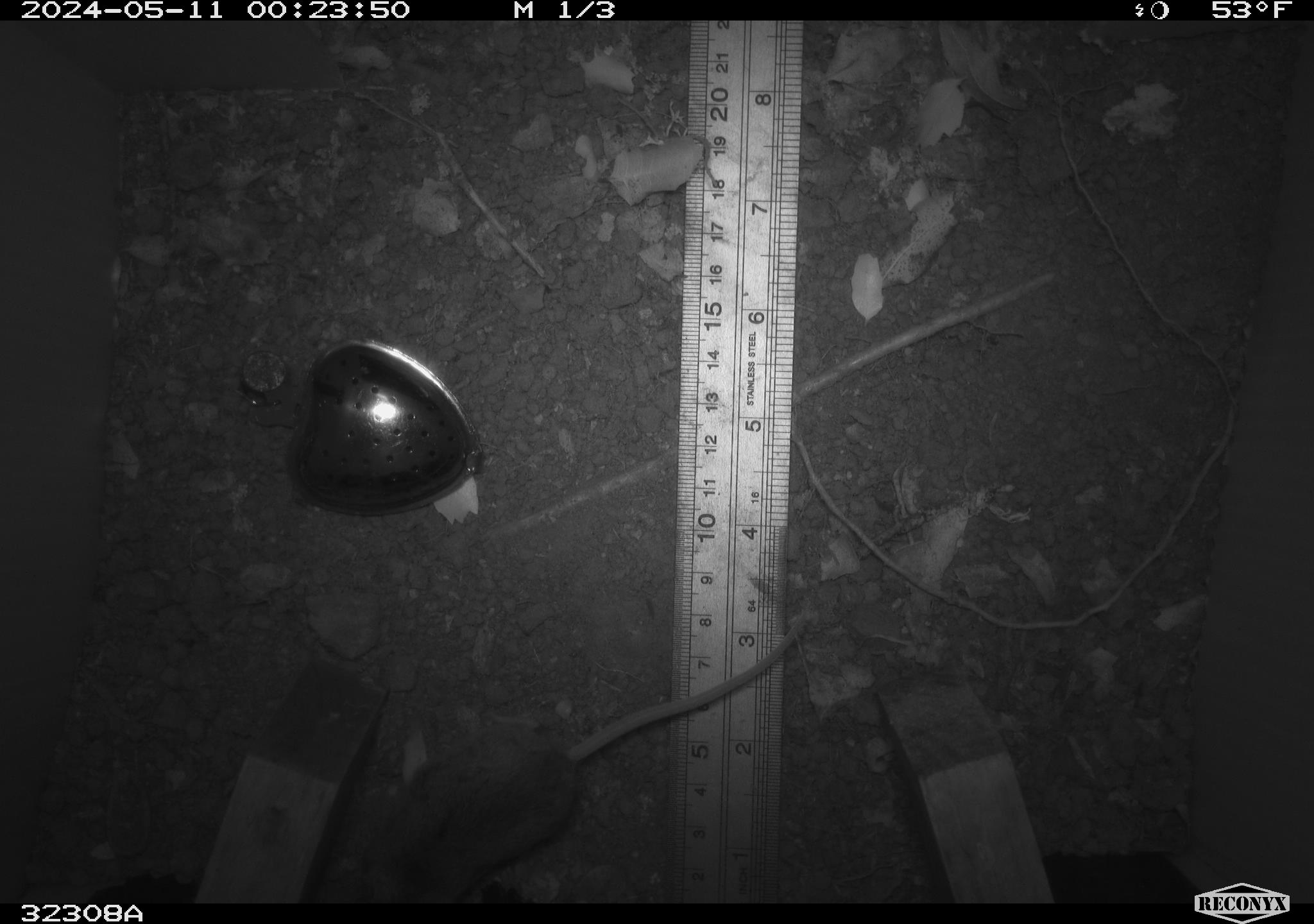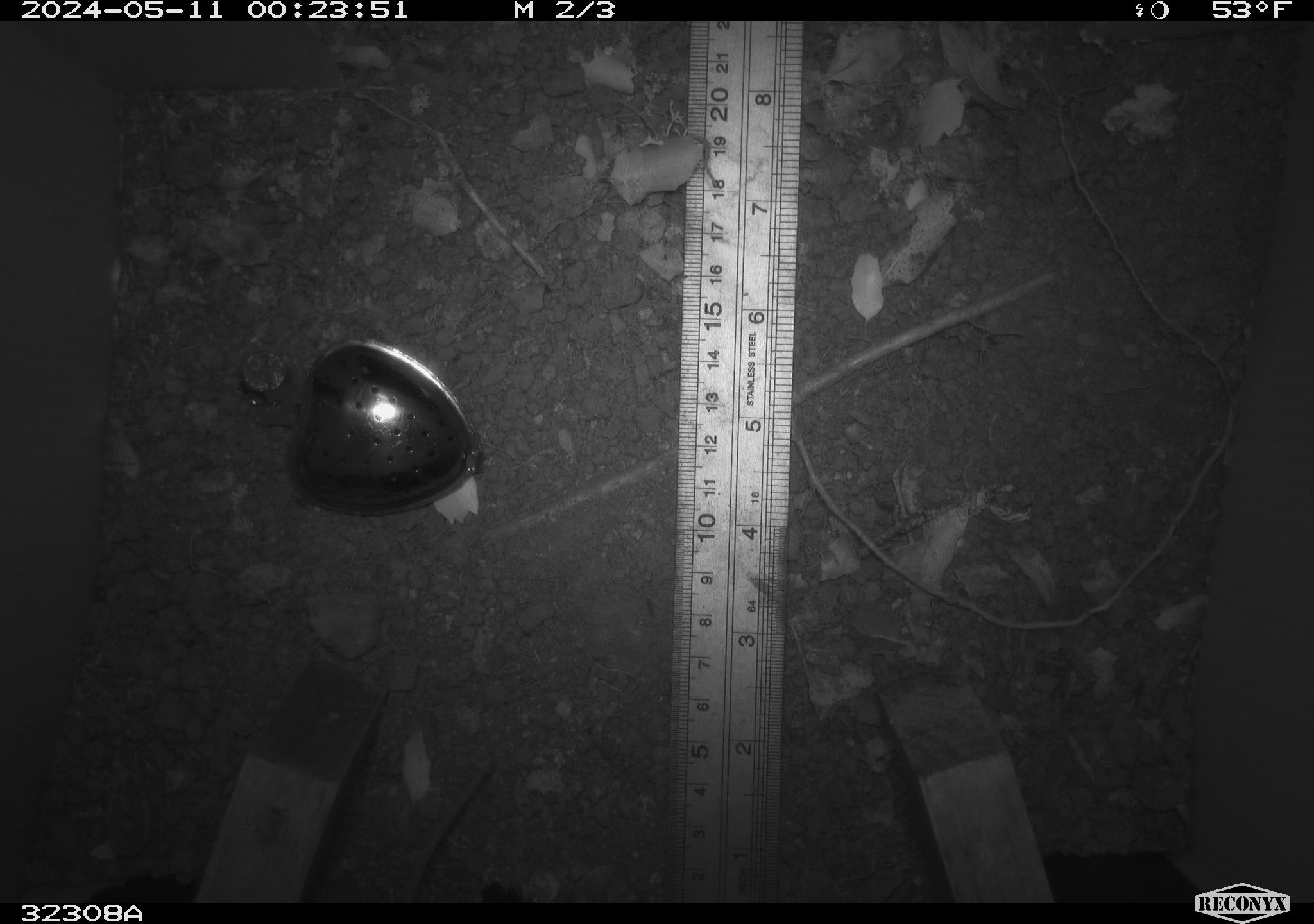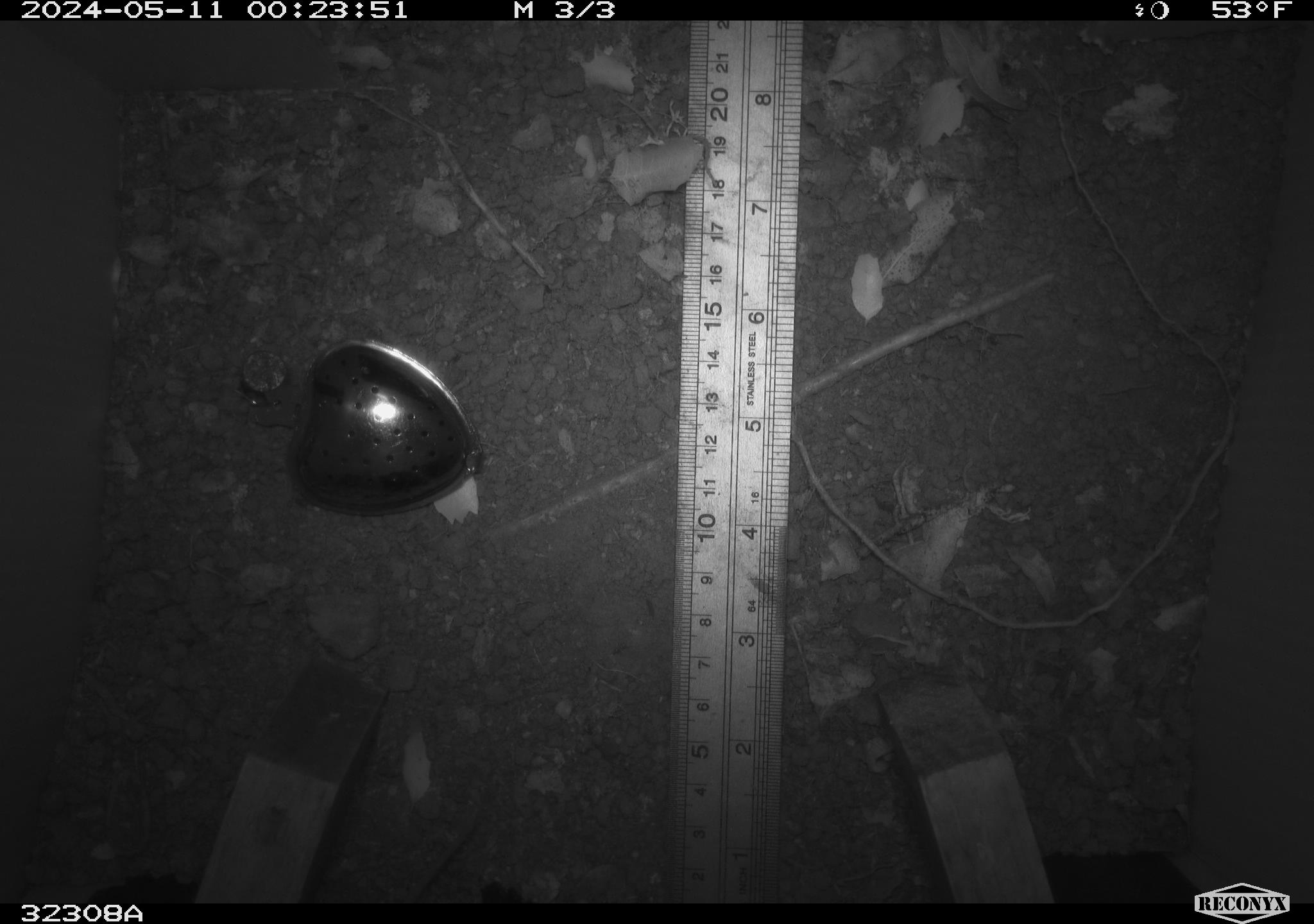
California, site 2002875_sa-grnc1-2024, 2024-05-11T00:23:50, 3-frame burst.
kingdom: Animalia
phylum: Chordata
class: Mammalia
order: Rodentia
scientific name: Rodentia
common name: rodent